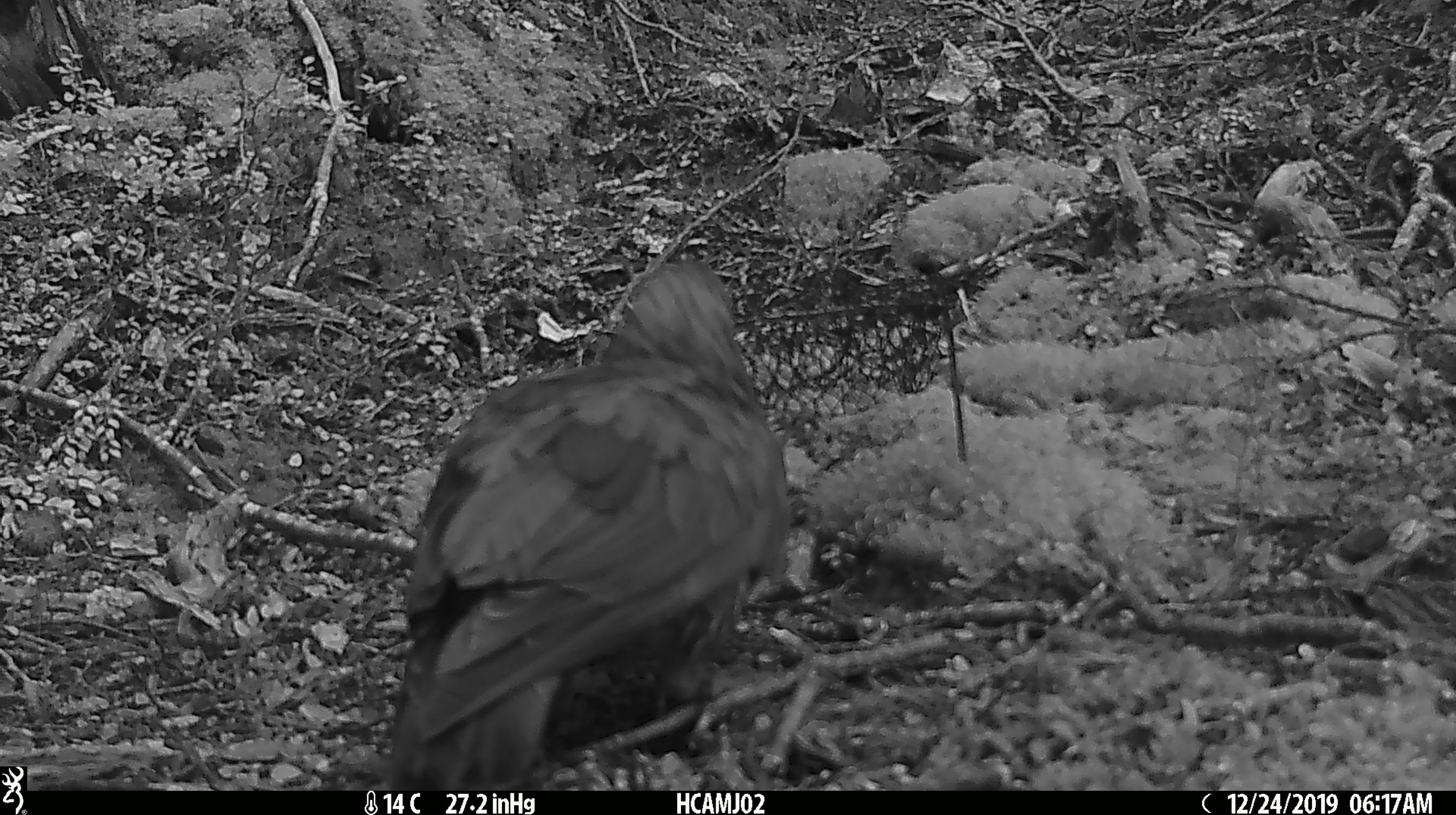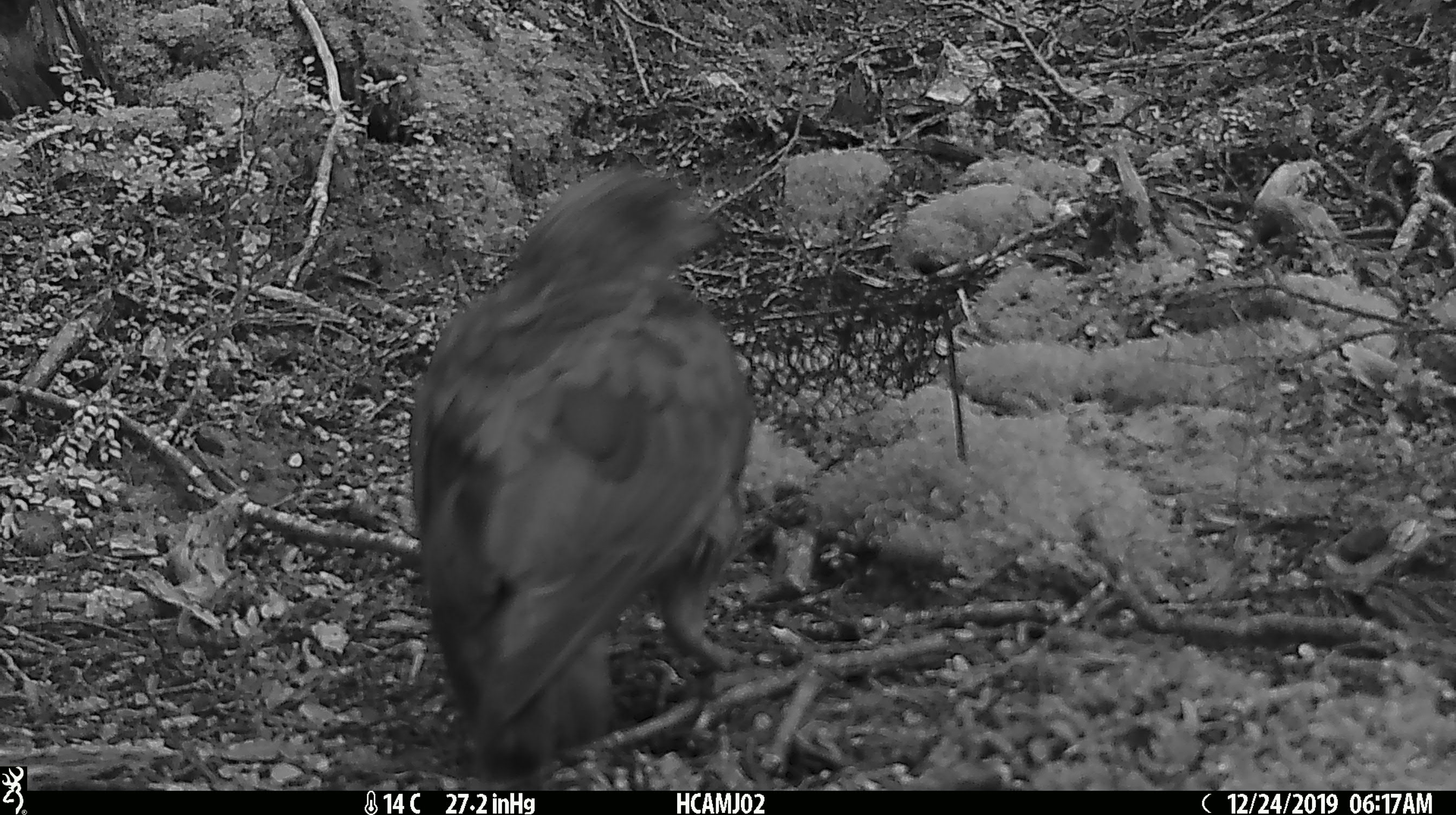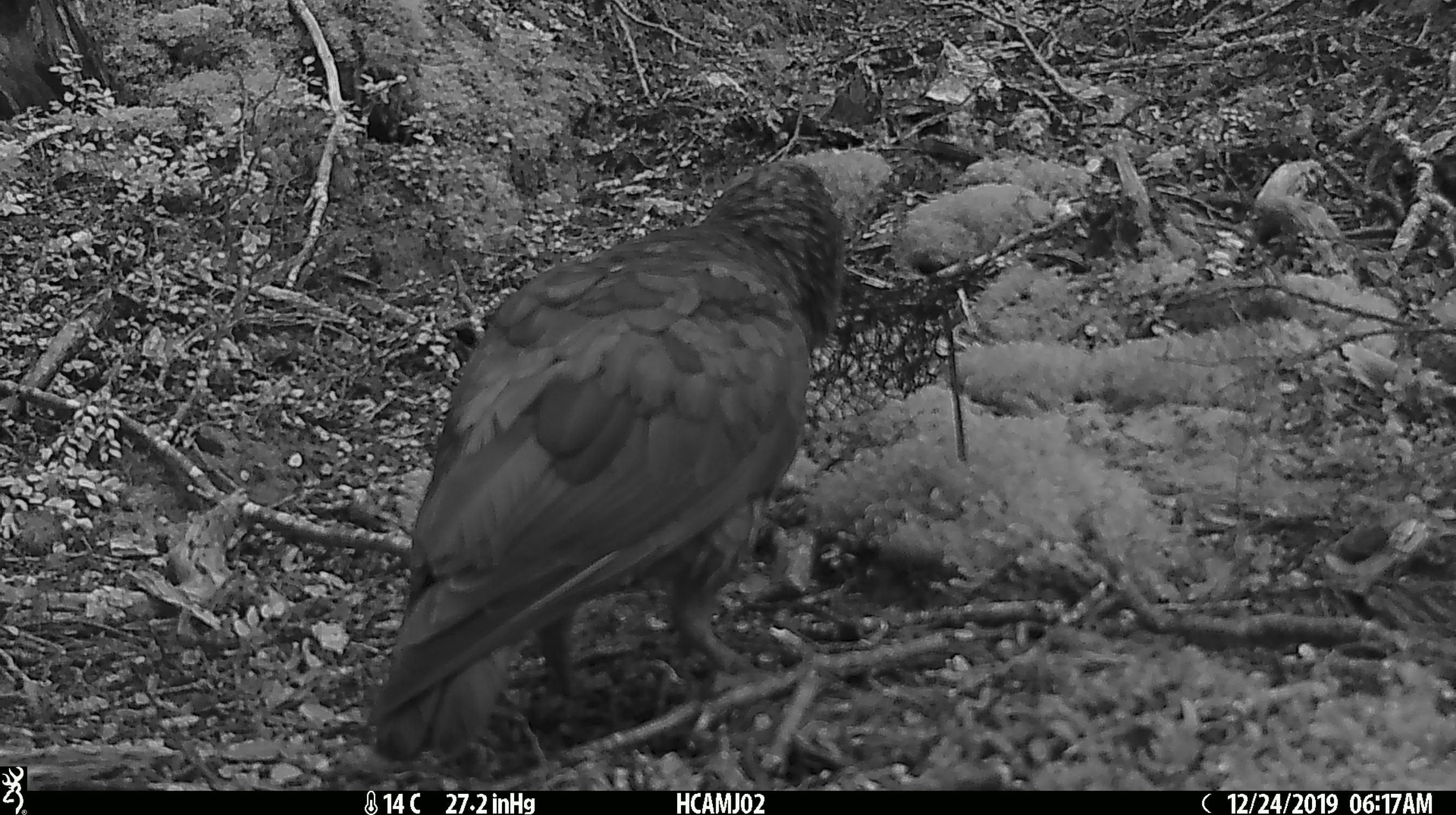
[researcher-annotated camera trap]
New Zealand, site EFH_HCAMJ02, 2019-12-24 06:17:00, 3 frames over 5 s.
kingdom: Animalia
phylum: Chordata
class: Aves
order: Psittaciformes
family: Strigopidae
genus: Nestor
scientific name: Nestor notabilis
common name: kea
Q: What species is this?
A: Kea (Nestor notabilis).